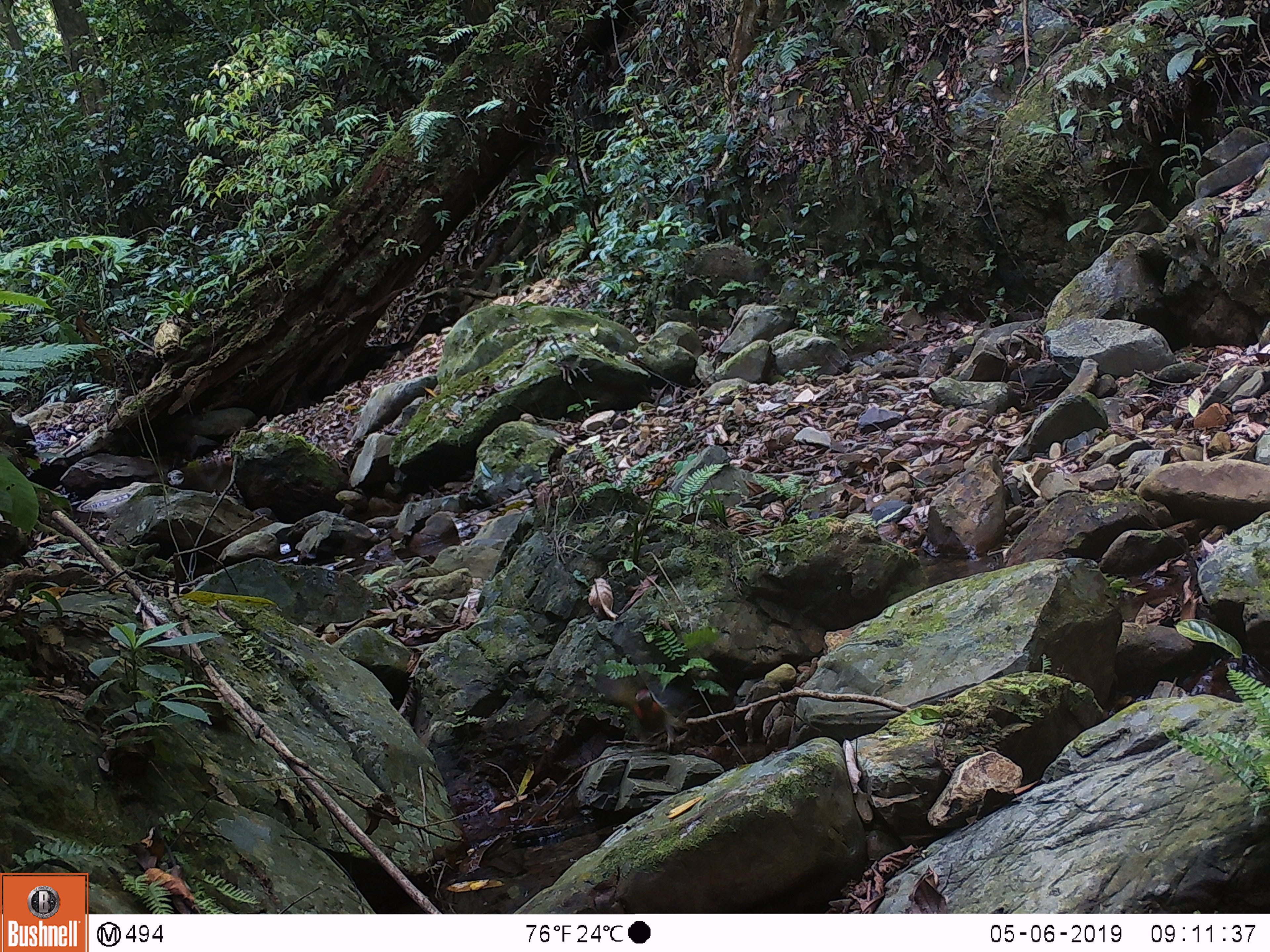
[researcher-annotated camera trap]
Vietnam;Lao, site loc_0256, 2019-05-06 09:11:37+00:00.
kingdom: Animalia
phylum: Chordata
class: Aves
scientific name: Aves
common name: bird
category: unidentified bird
Unidentified bird (bird) (Aves). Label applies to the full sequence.